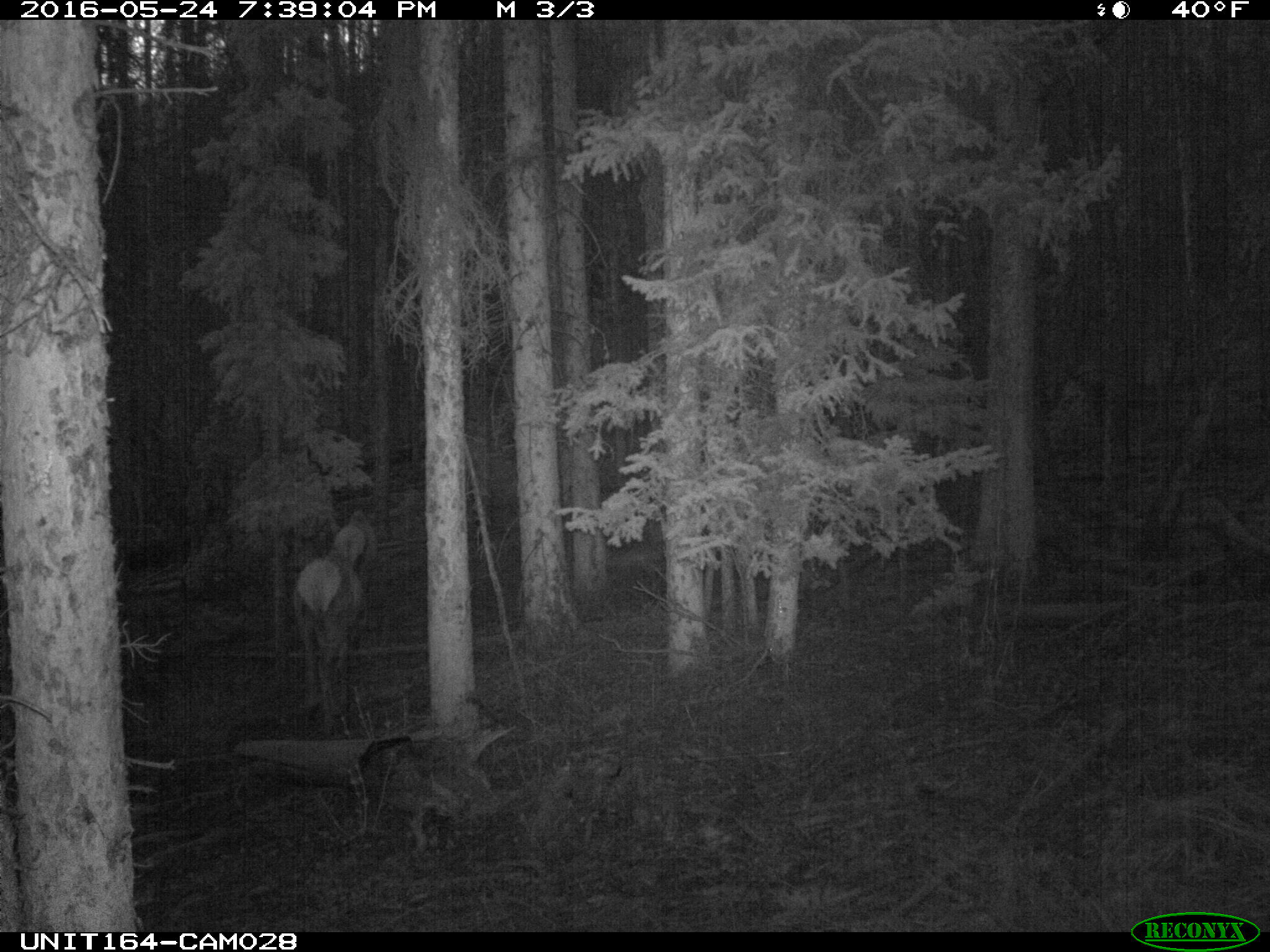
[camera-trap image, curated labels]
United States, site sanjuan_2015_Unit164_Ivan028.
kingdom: Animalia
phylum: Chordata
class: Mammalia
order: Artiodactyla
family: Cervidae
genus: Cervus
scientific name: Cervus elaphus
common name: red deer